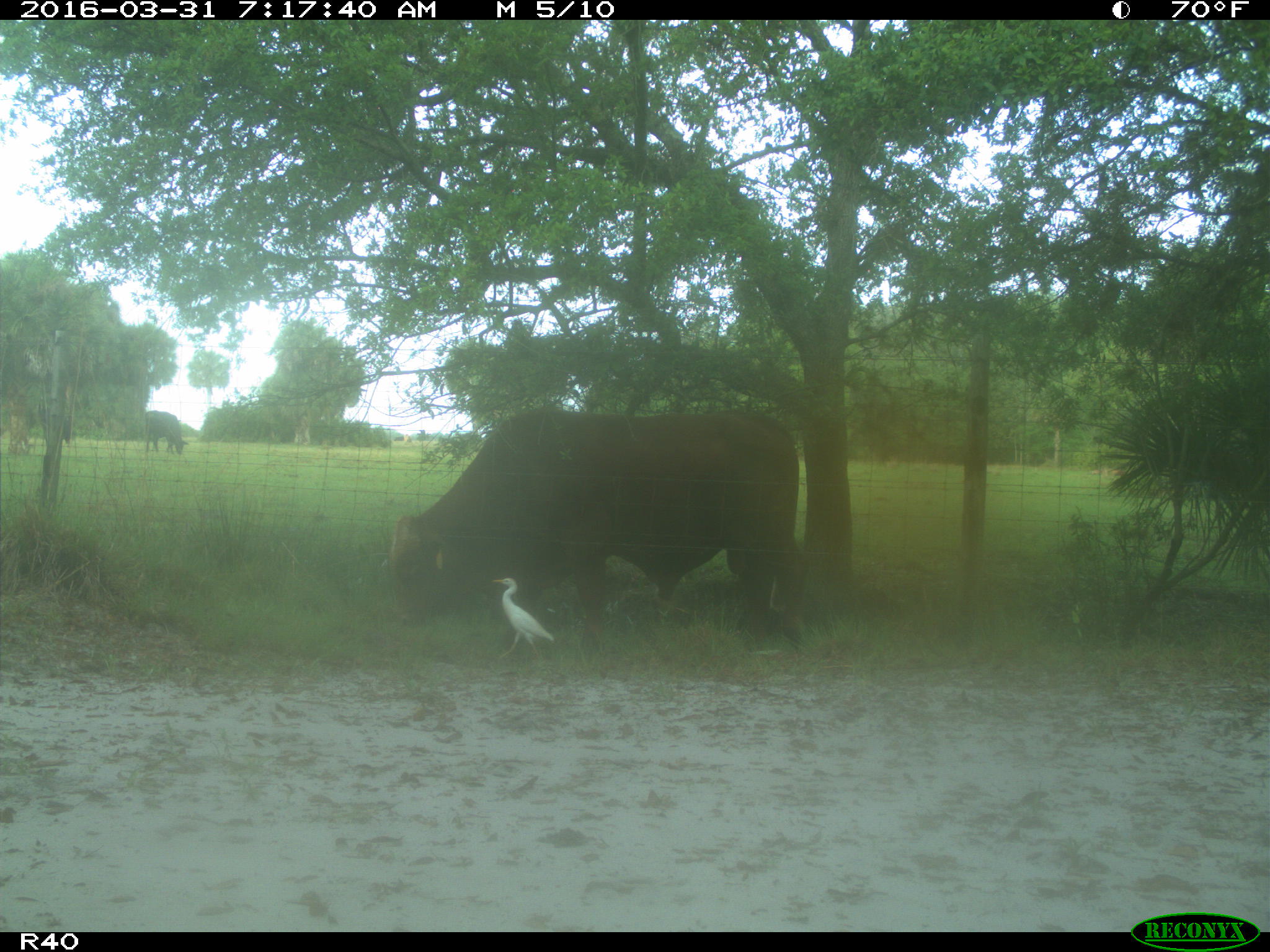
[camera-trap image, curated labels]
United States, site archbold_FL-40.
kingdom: Animalia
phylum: Chordata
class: Mammalia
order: Artiodactyla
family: Bovidae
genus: Bos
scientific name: Bos taurus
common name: domestic cow